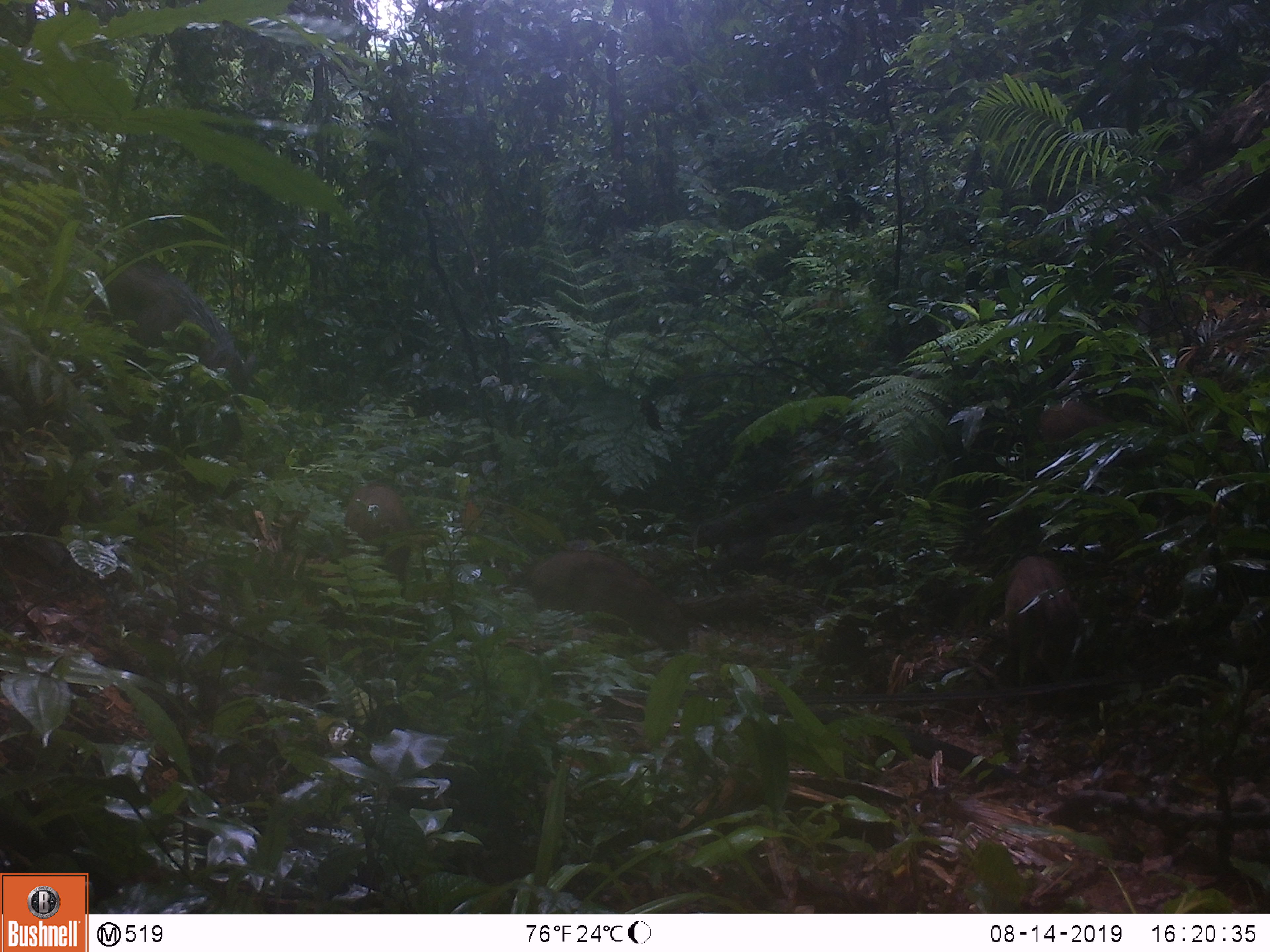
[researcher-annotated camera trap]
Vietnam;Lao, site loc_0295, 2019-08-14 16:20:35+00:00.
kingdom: Animalia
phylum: Chordata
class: Mammalia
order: Artiodactyla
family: Suidae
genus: Sus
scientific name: Sus scrofa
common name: eurasian wild pig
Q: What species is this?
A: Eurasian wild pig (Sus scrofa).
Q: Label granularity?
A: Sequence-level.